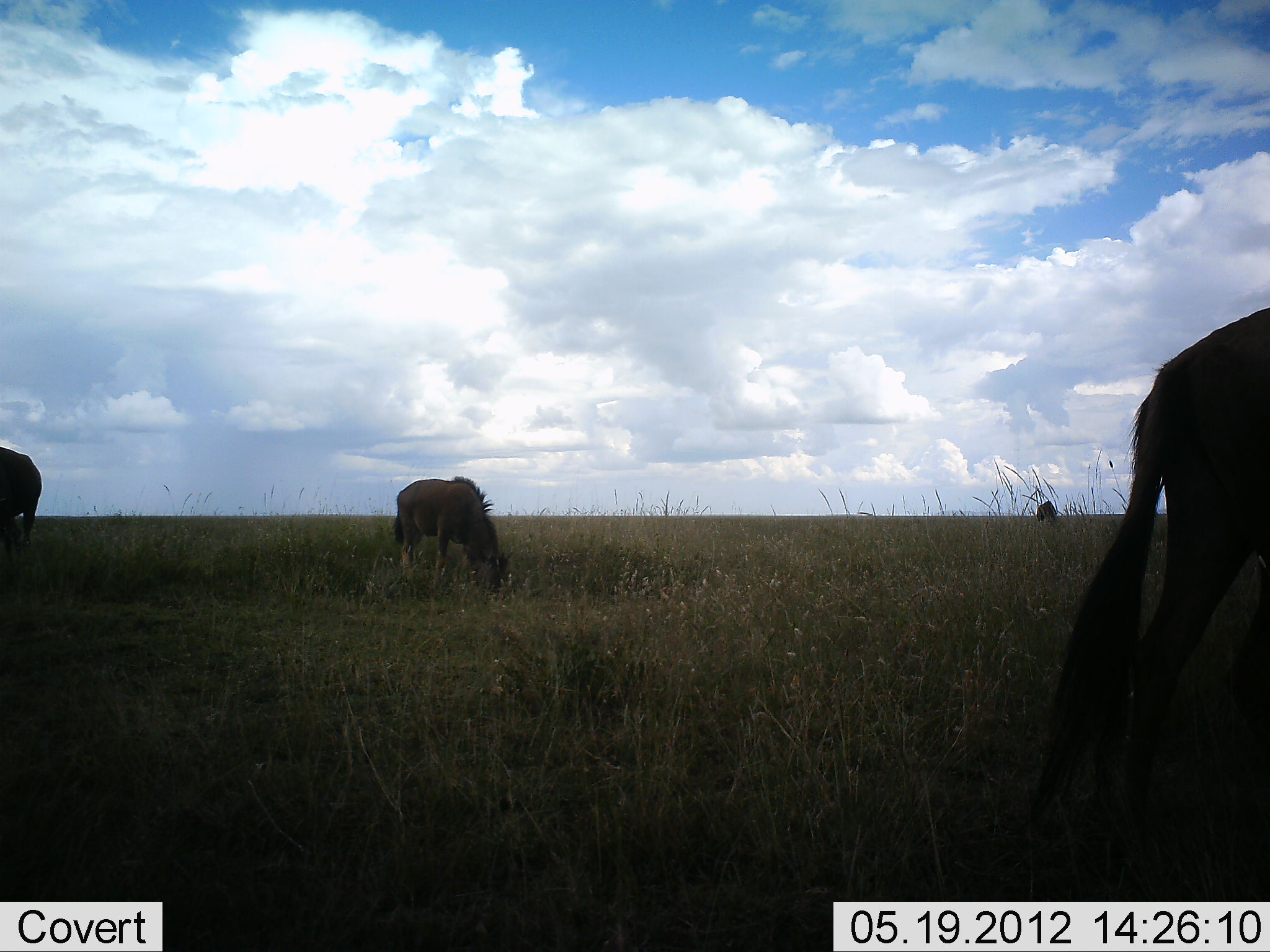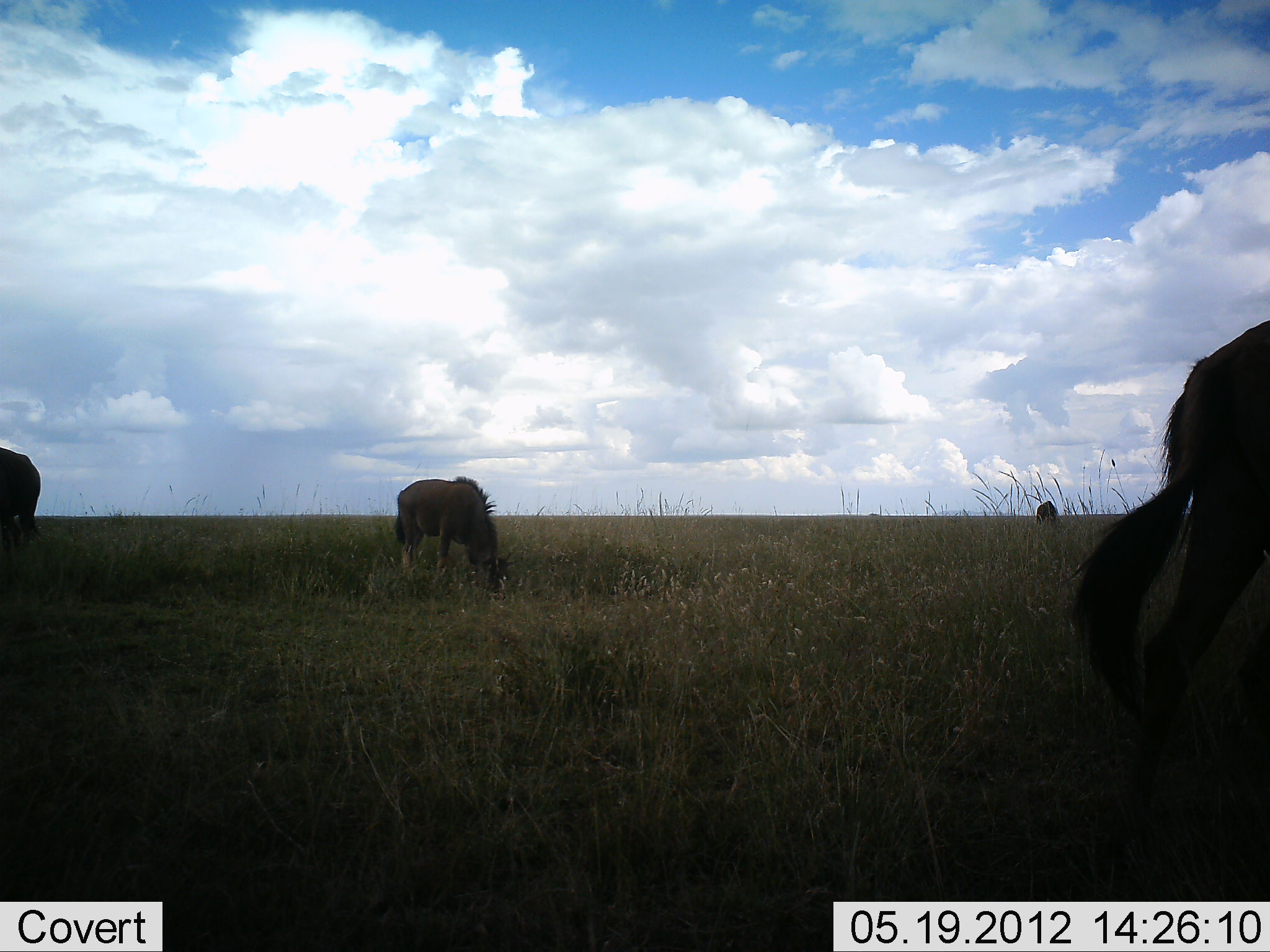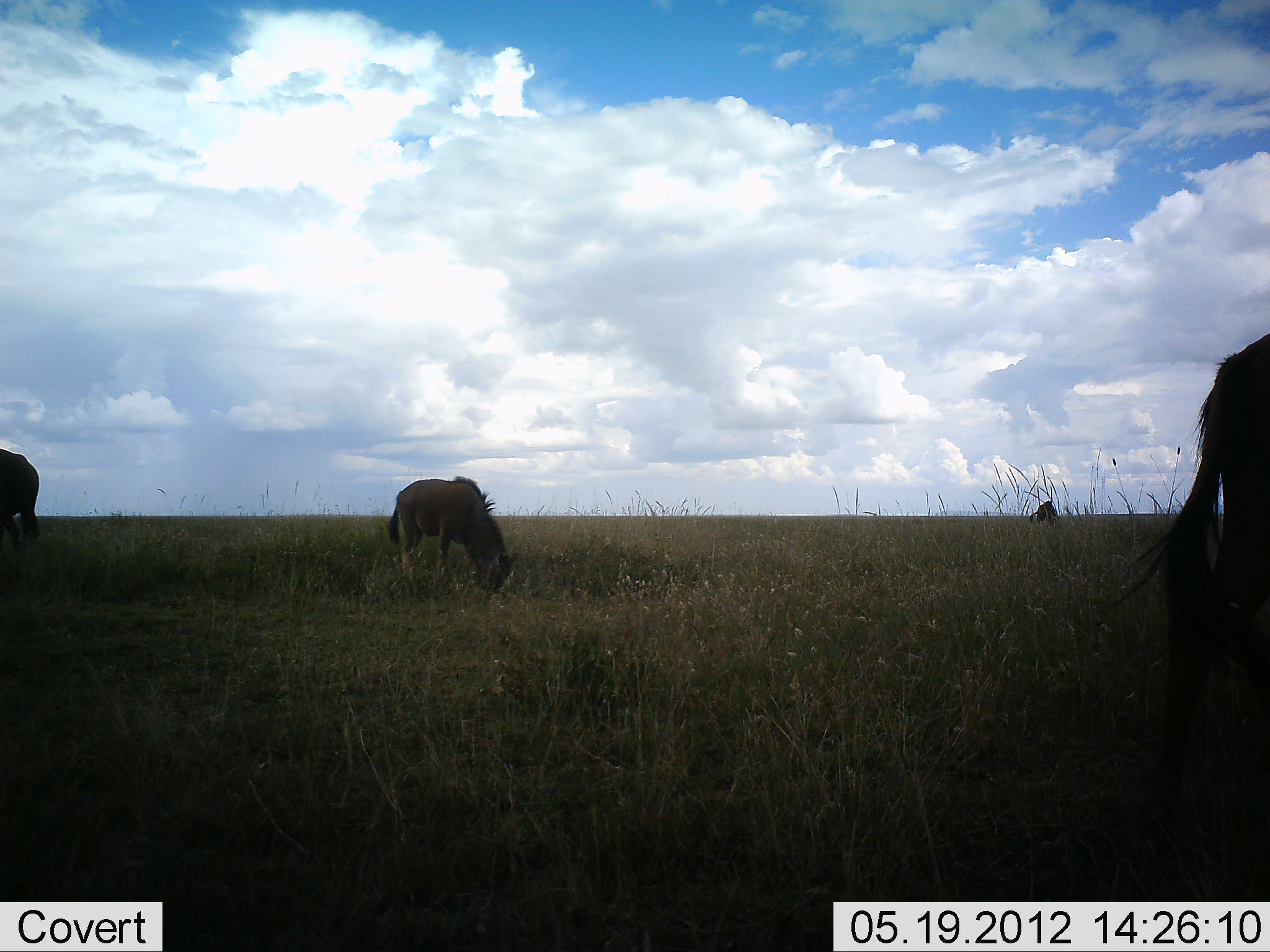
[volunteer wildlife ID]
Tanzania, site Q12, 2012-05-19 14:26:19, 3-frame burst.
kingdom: Animalia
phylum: Chordata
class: Mammalia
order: Artiodactyla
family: Bovidae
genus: Connochaetes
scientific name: Connochaetes taurinus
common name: blue wildebeest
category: wildebeest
Wildebeest (blue wildebeest) (Connochaetes taurinus), count 4. Behavior (volunteer vote fractions): standing 40%, resting 0%, moving 10%, interacting 0%. Young present (vote fraction): 20%. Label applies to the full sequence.